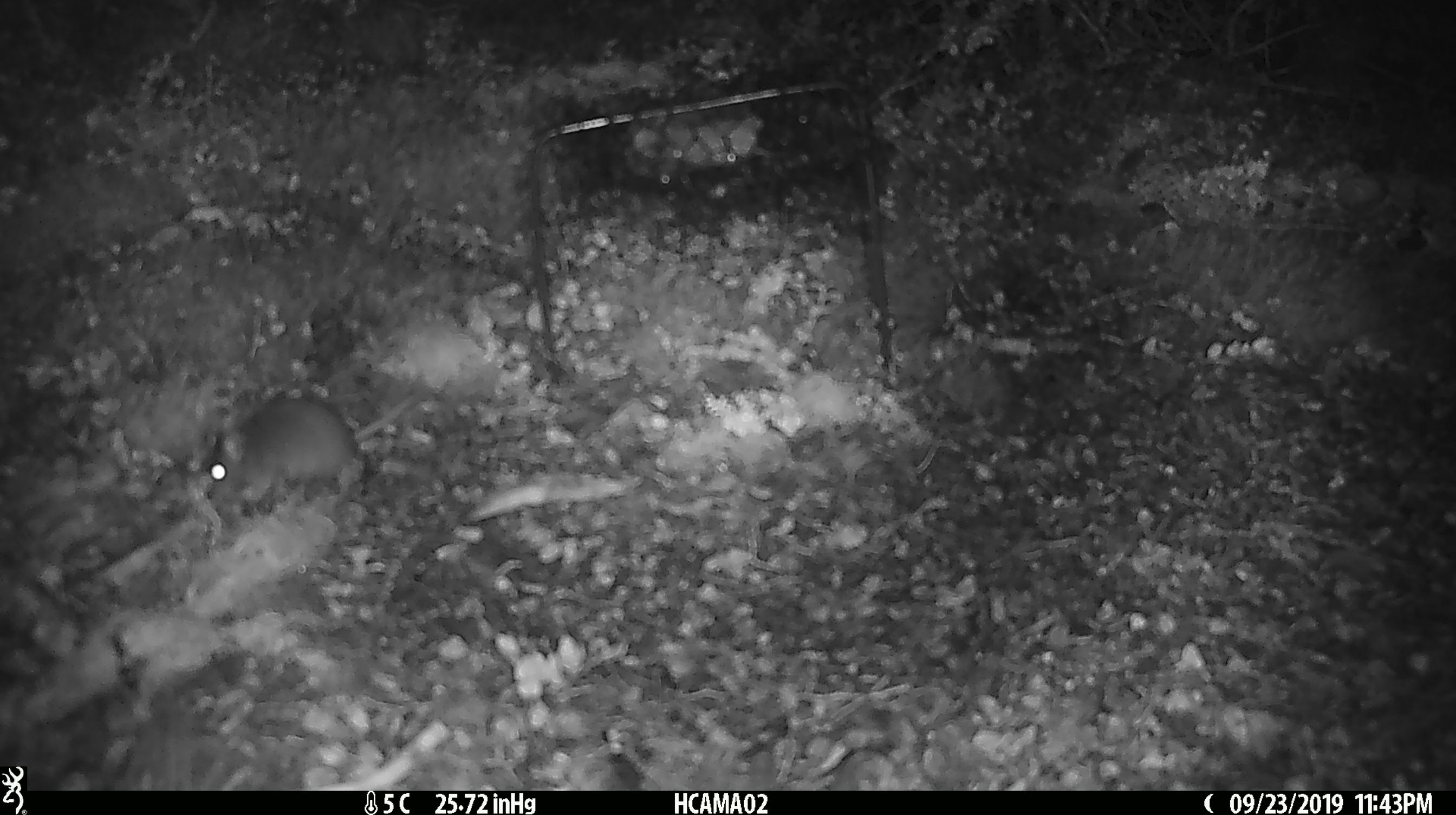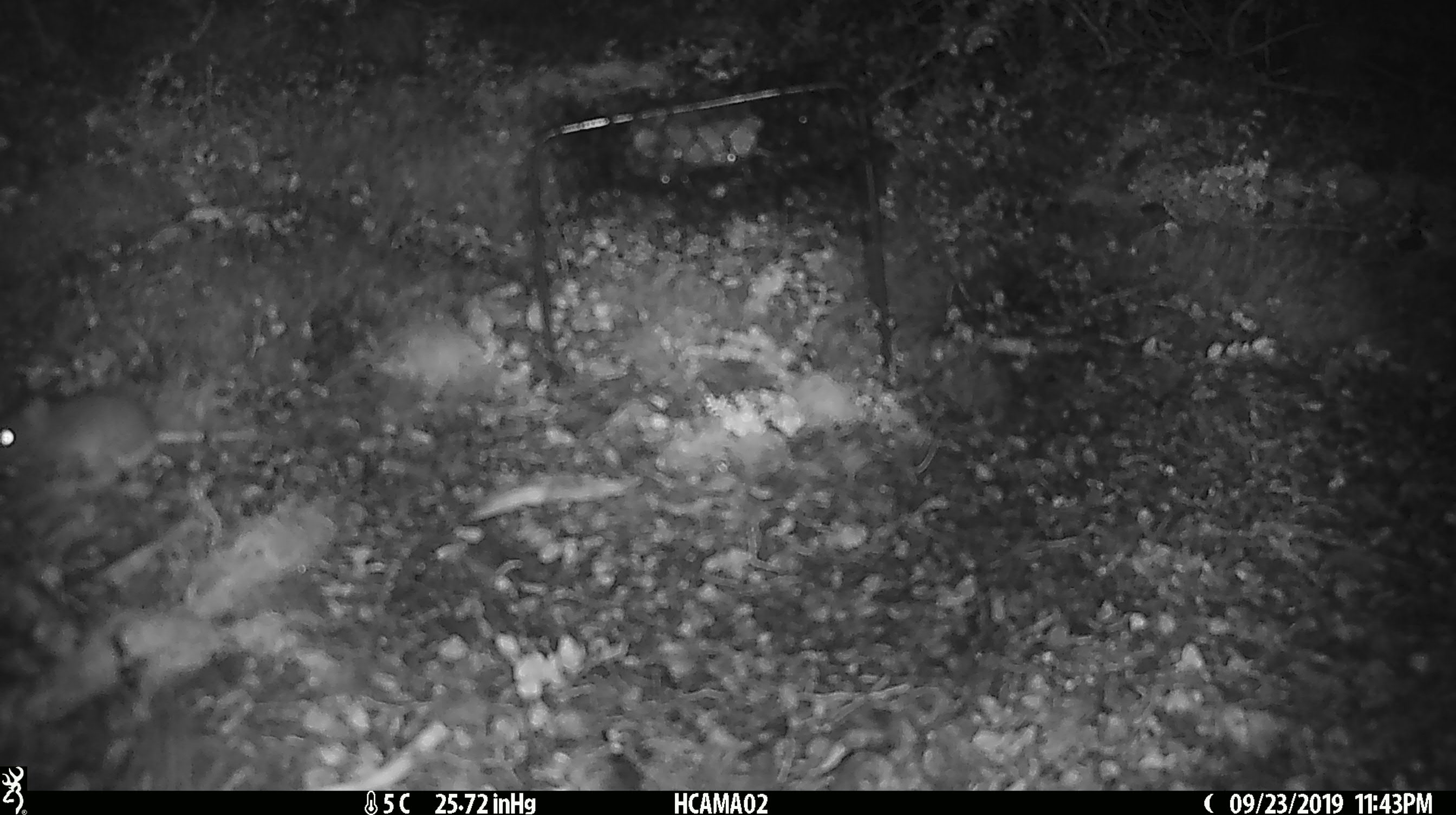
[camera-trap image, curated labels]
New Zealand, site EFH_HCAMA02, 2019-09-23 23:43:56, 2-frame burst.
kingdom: Animalia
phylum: Chordata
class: Mammalia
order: Rodentia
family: Muridae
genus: Mus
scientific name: Mus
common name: mouse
Mouse (Mus).